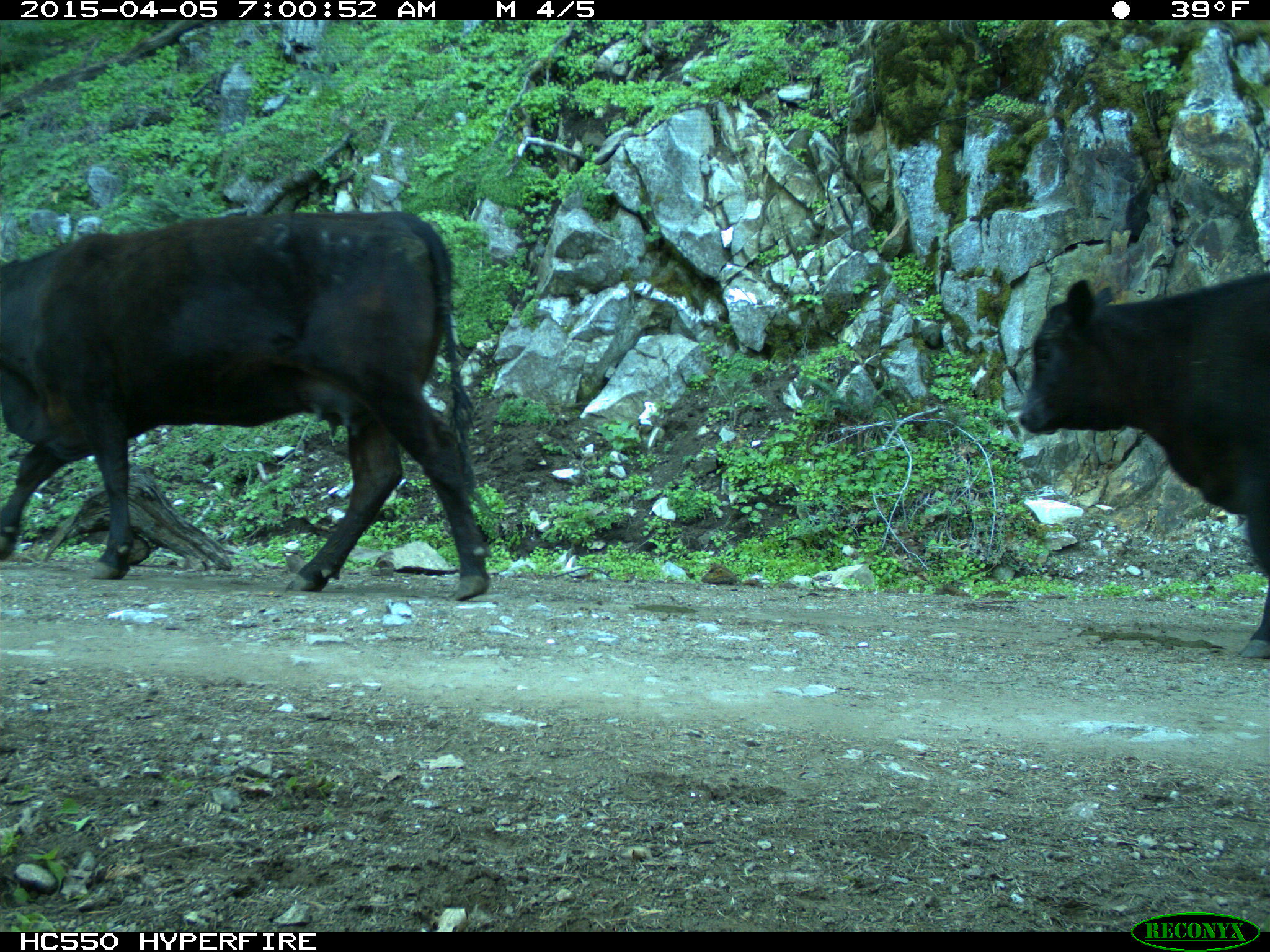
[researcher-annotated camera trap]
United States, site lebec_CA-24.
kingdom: Animalia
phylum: Chordata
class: Mammalia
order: Artiodactyla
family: Bovidae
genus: Bos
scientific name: Bos taurus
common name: domestic cow